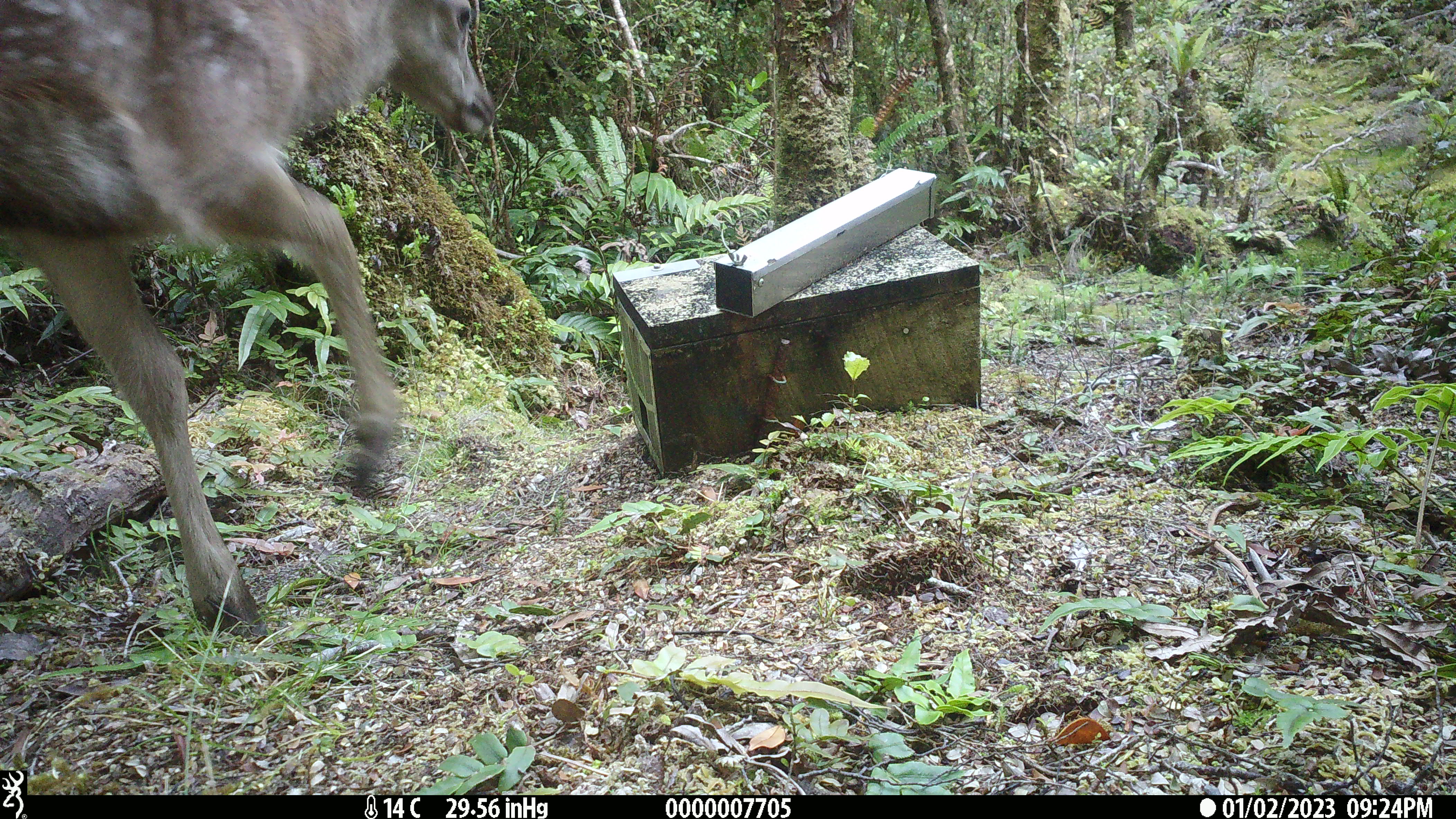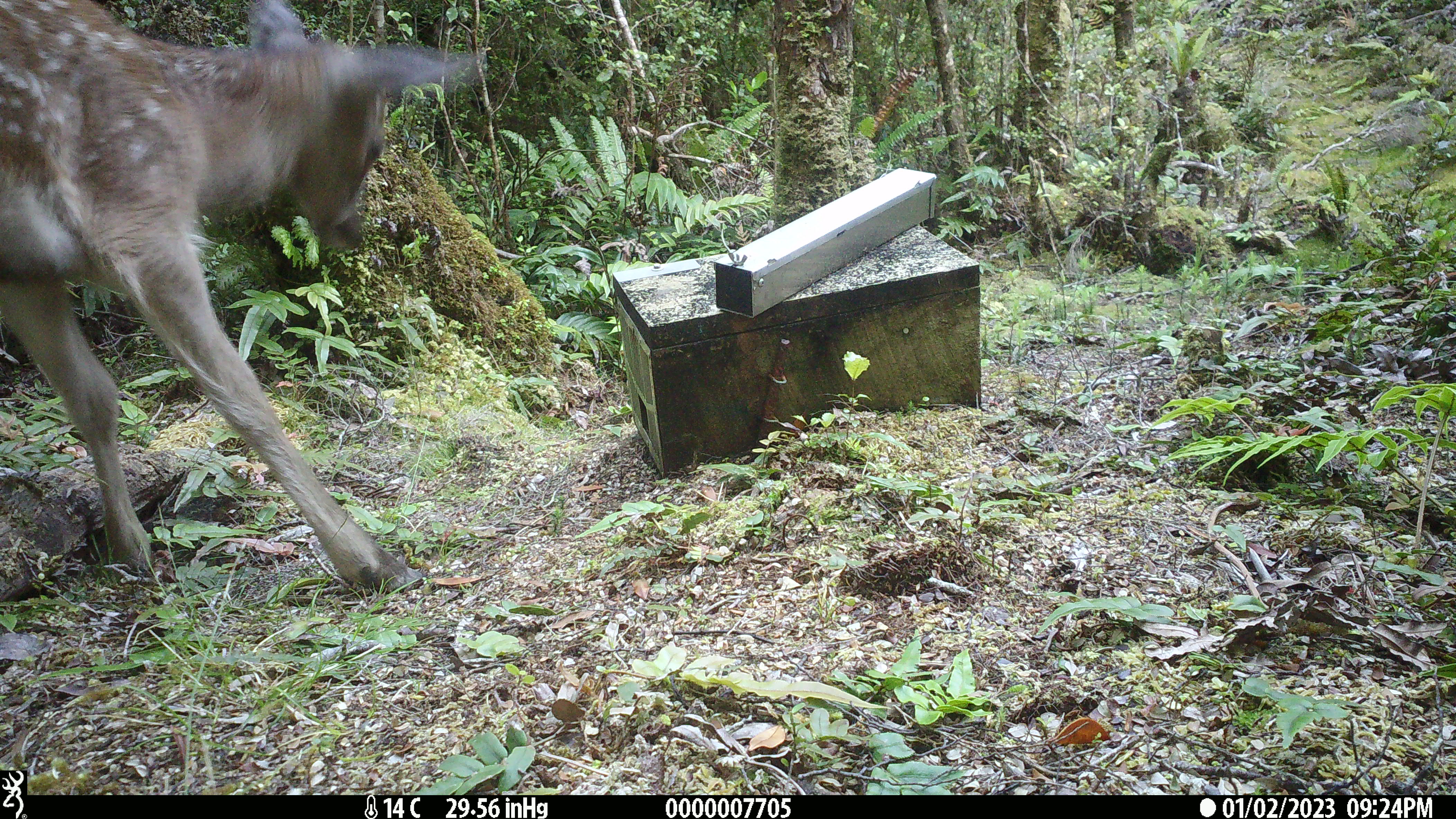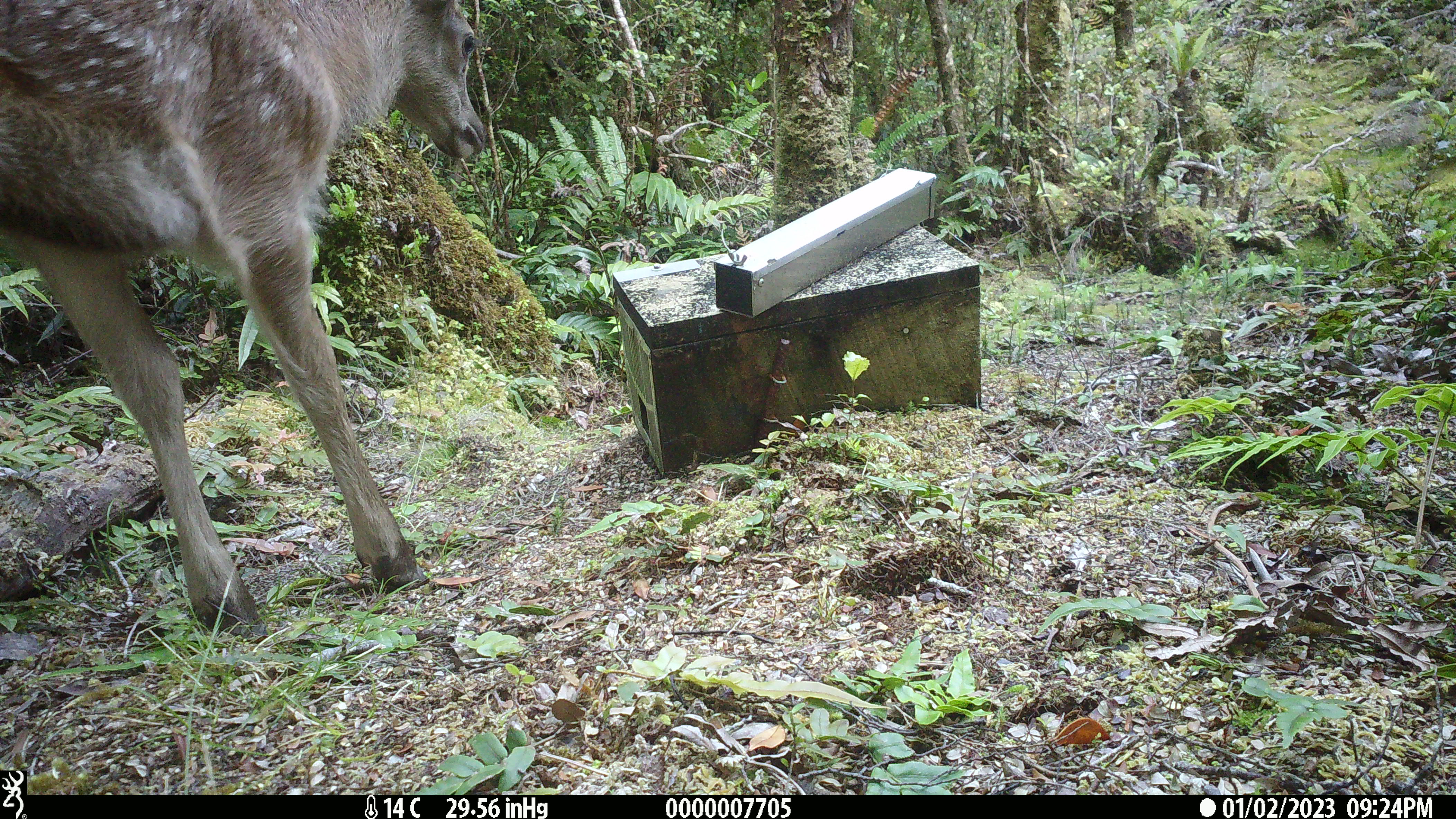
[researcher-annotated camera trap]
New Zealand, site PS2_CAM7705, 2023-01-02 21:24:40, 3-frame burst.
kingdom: Animalia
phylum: Chordata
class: Mammalia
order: Artiodactyla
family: Cervidae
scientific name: Cervidae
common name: deer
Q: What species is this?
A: Deer (Cervidae).